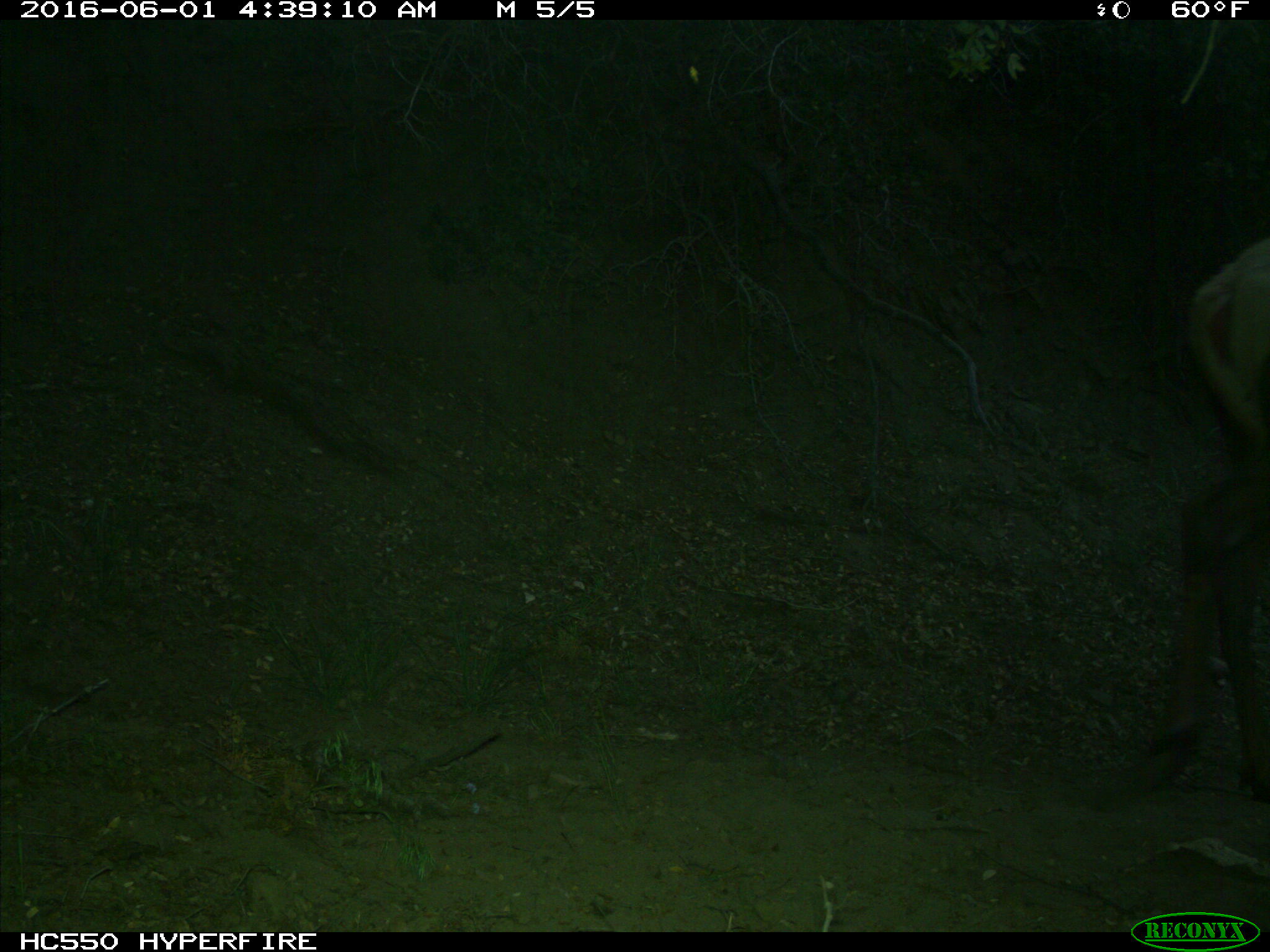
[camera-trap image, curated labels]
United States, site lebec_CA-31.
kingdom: Animalia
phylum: Chordata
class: Mammalia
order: Artiodactyla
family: Cervidae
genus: Cervus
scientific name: Cervus canadensis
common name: elk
Cervus canadensis (elk).